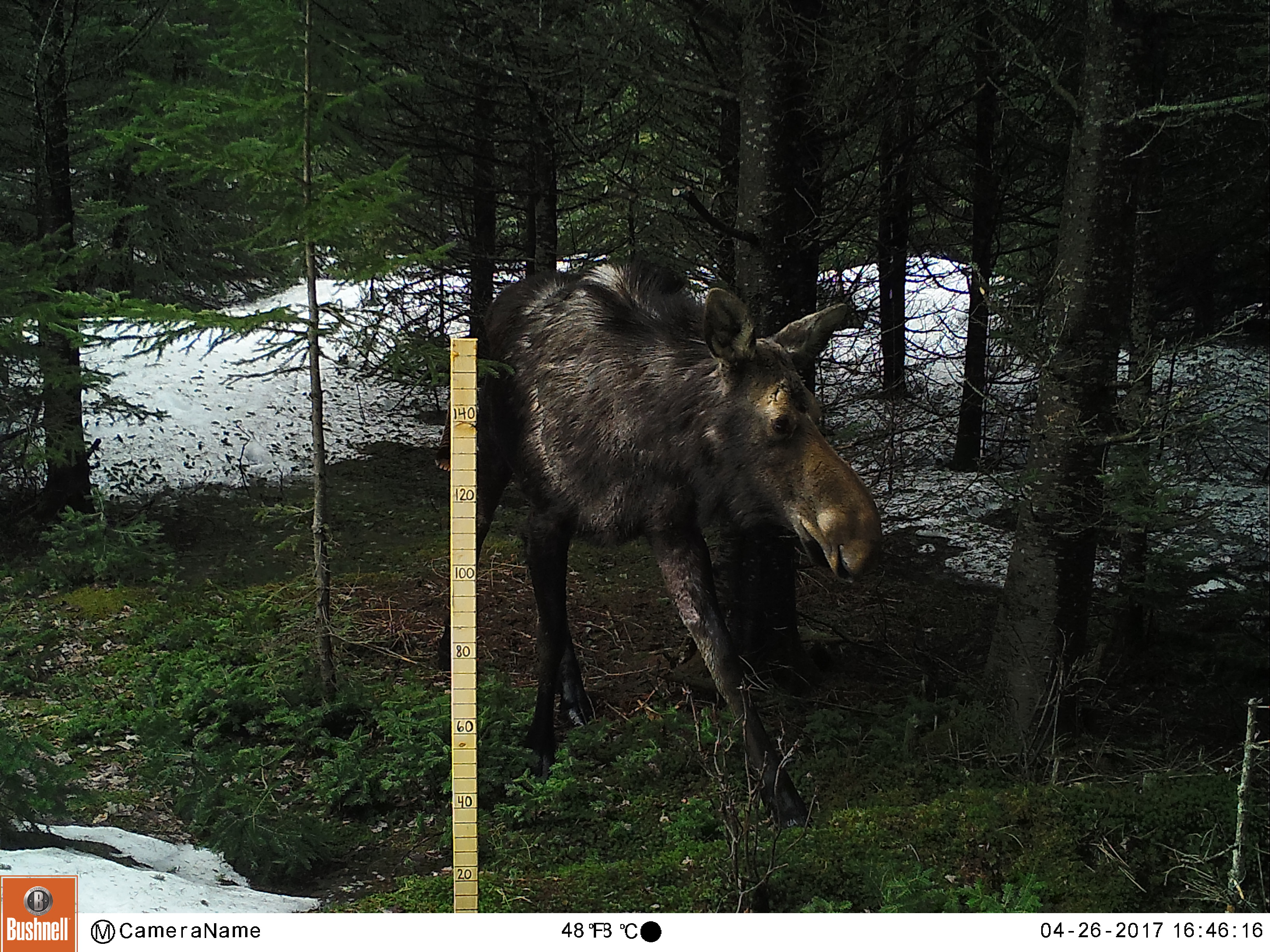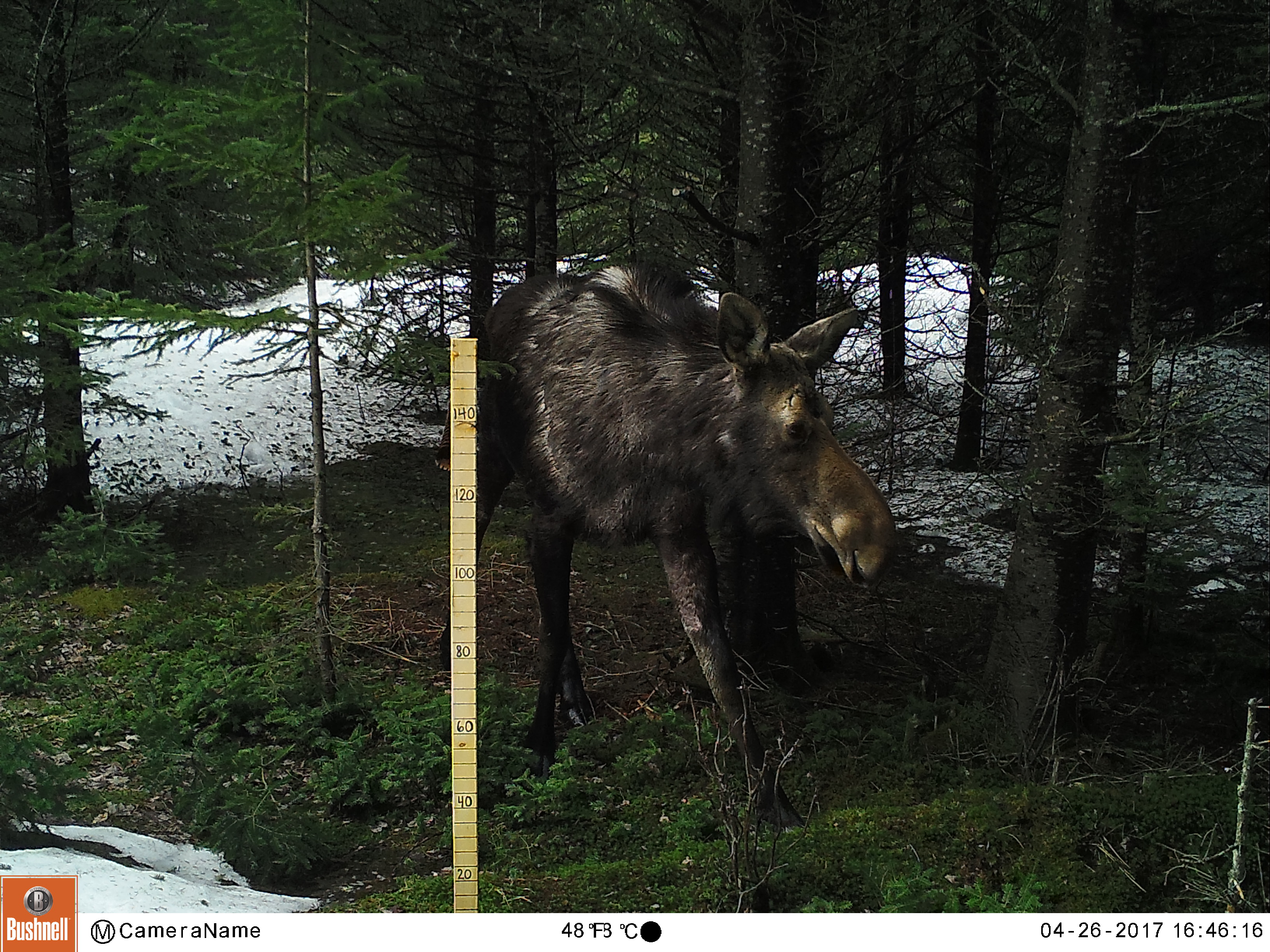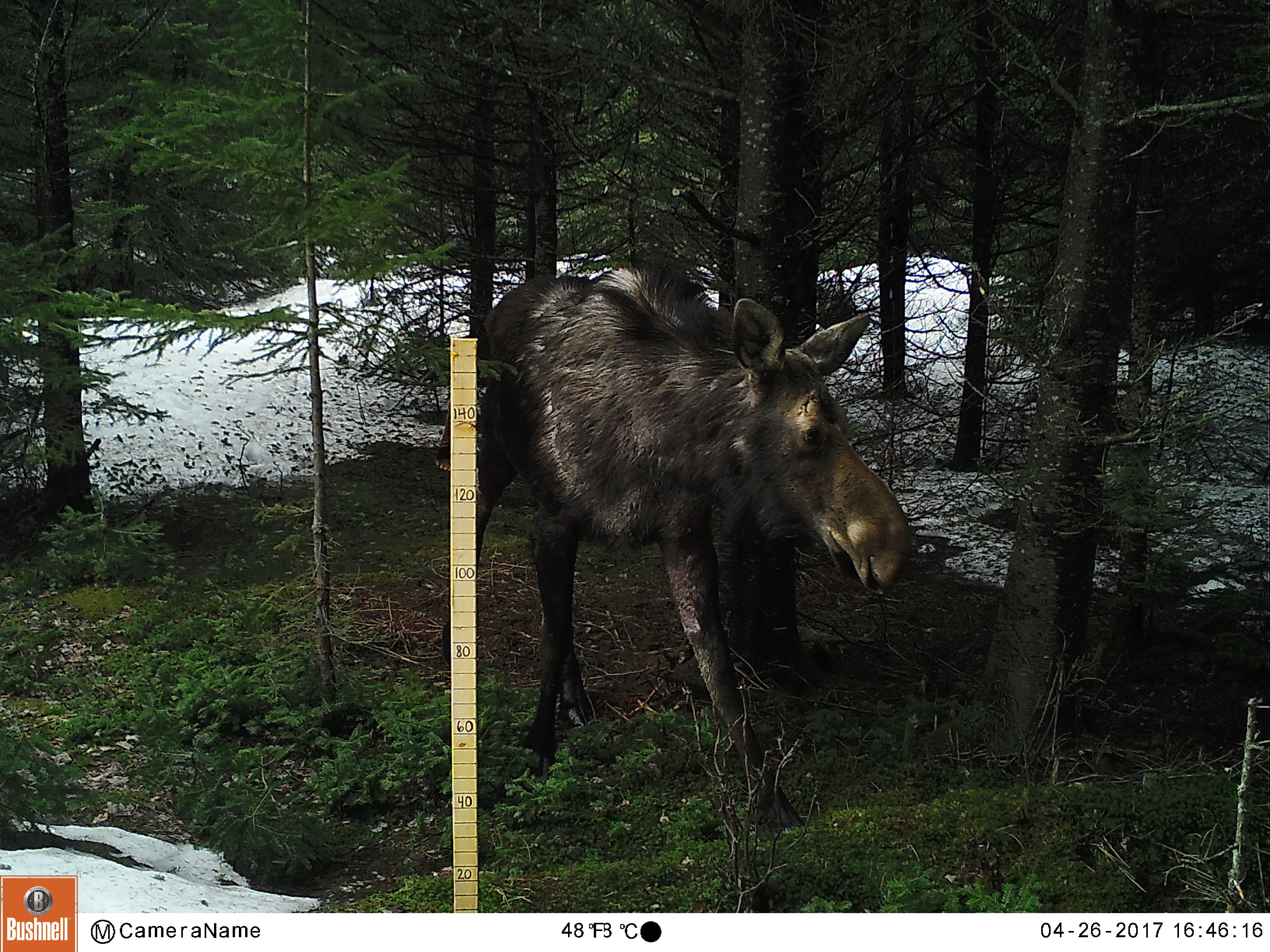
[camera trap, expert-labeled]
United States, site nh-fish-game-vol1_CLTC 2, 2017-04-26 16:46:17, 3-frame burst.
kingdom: Animalia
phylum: Chordata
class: Mammalia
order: Artiodactyla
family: Cervidae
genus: Alces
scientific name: Alces alces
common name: moose